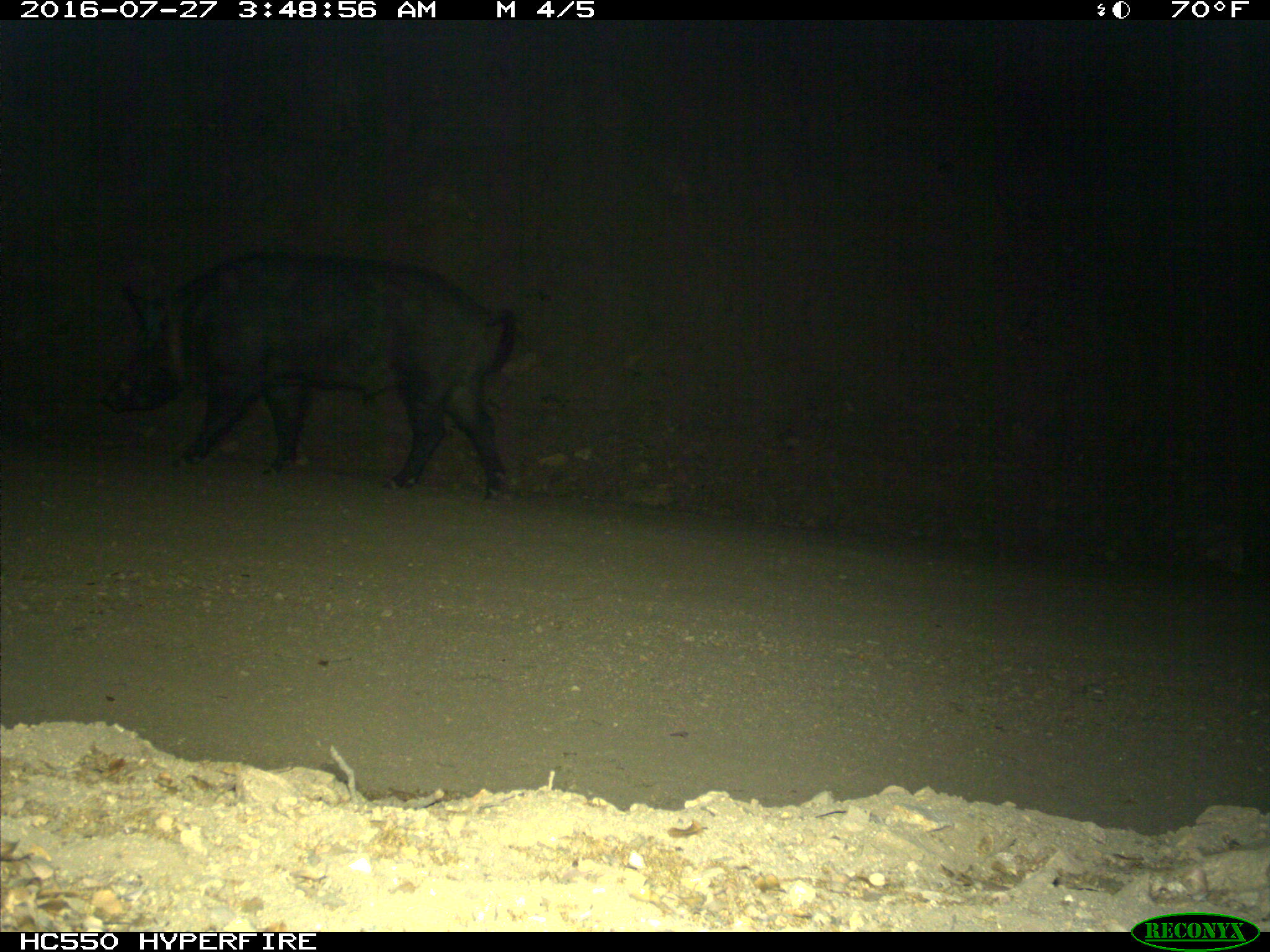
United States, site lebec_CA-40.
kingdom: Animalia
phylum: Chordata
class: Mammalia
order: Artiodactyla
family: Suidae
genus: Sus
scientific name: Sus scrofa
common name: wild boar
Sus scrofa (wild boar).